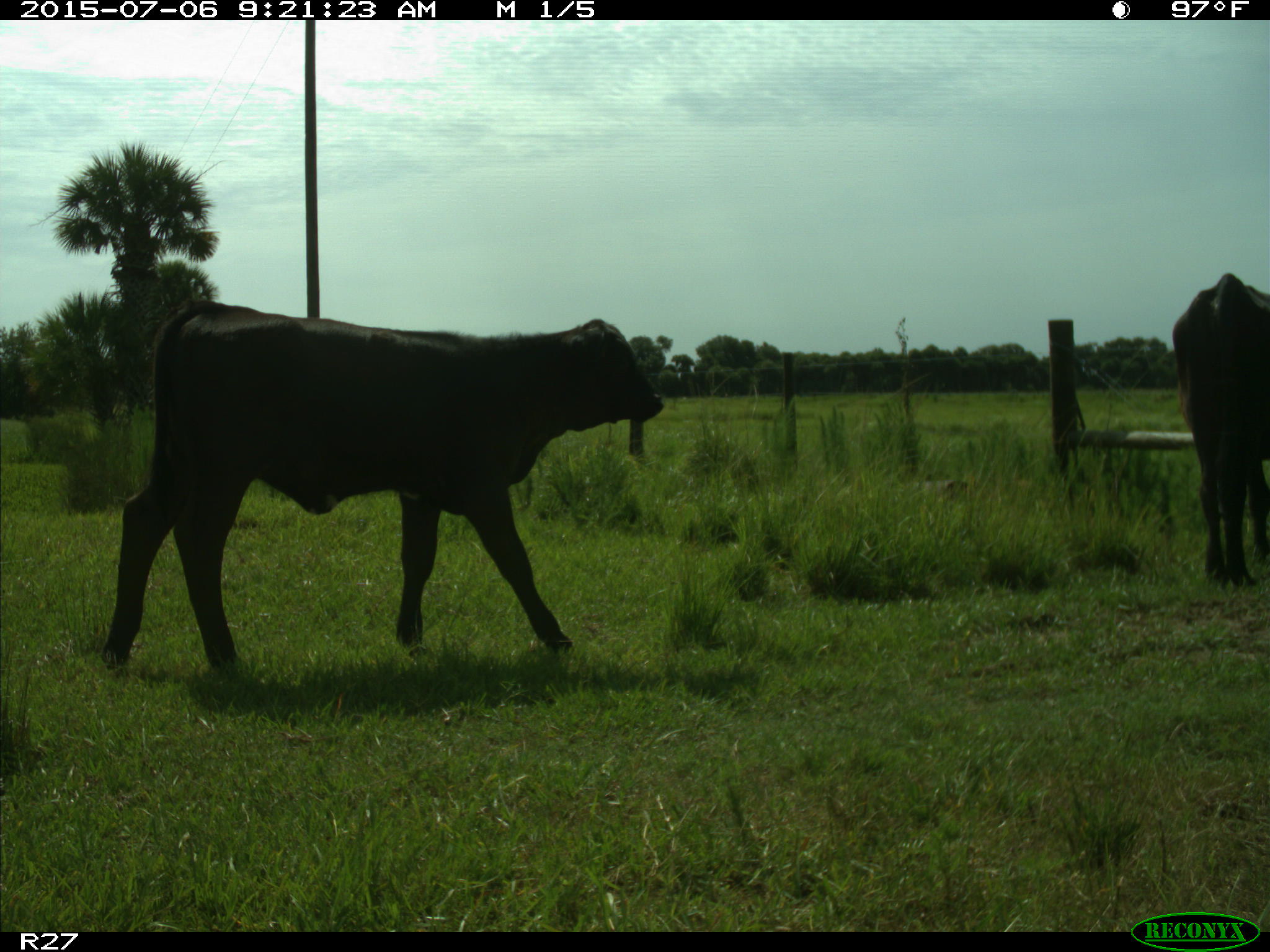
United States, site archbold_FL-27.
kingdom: Animalia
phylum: Chordata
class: Mammalia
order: Artiodactyla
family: Bovidae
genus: Bos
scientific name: Bos taurus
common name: domestic cow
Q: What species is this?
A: Bos taurus (domestic cow).